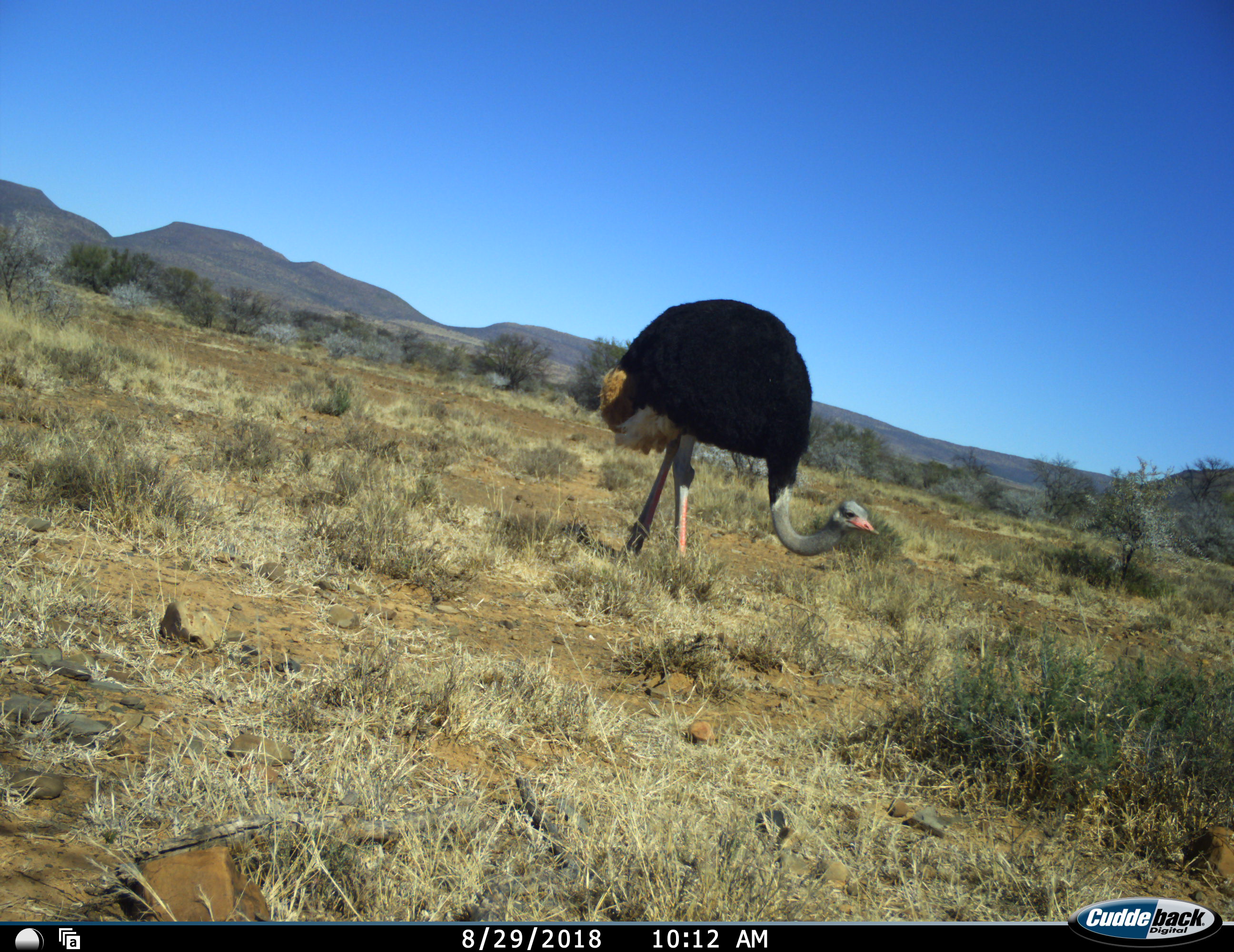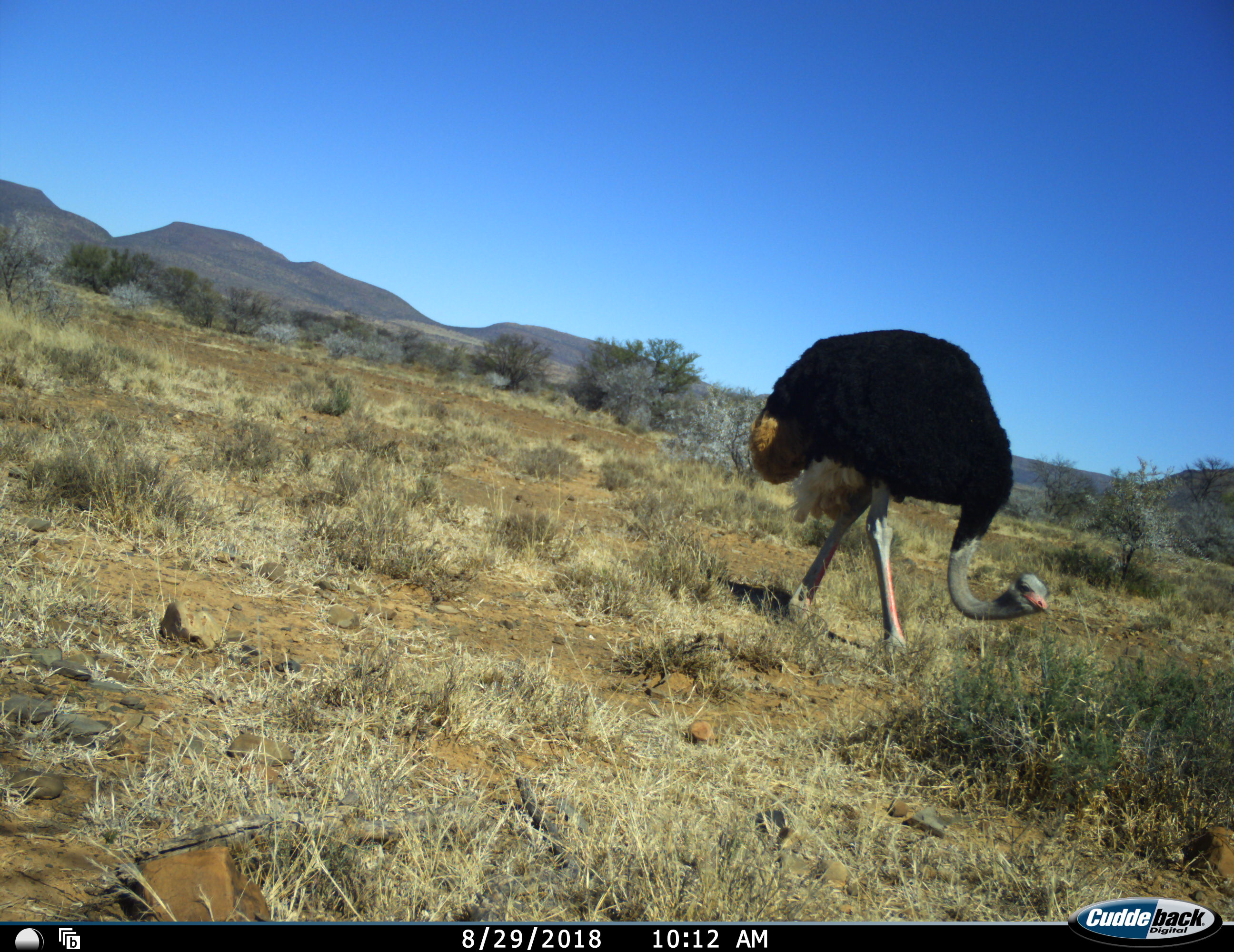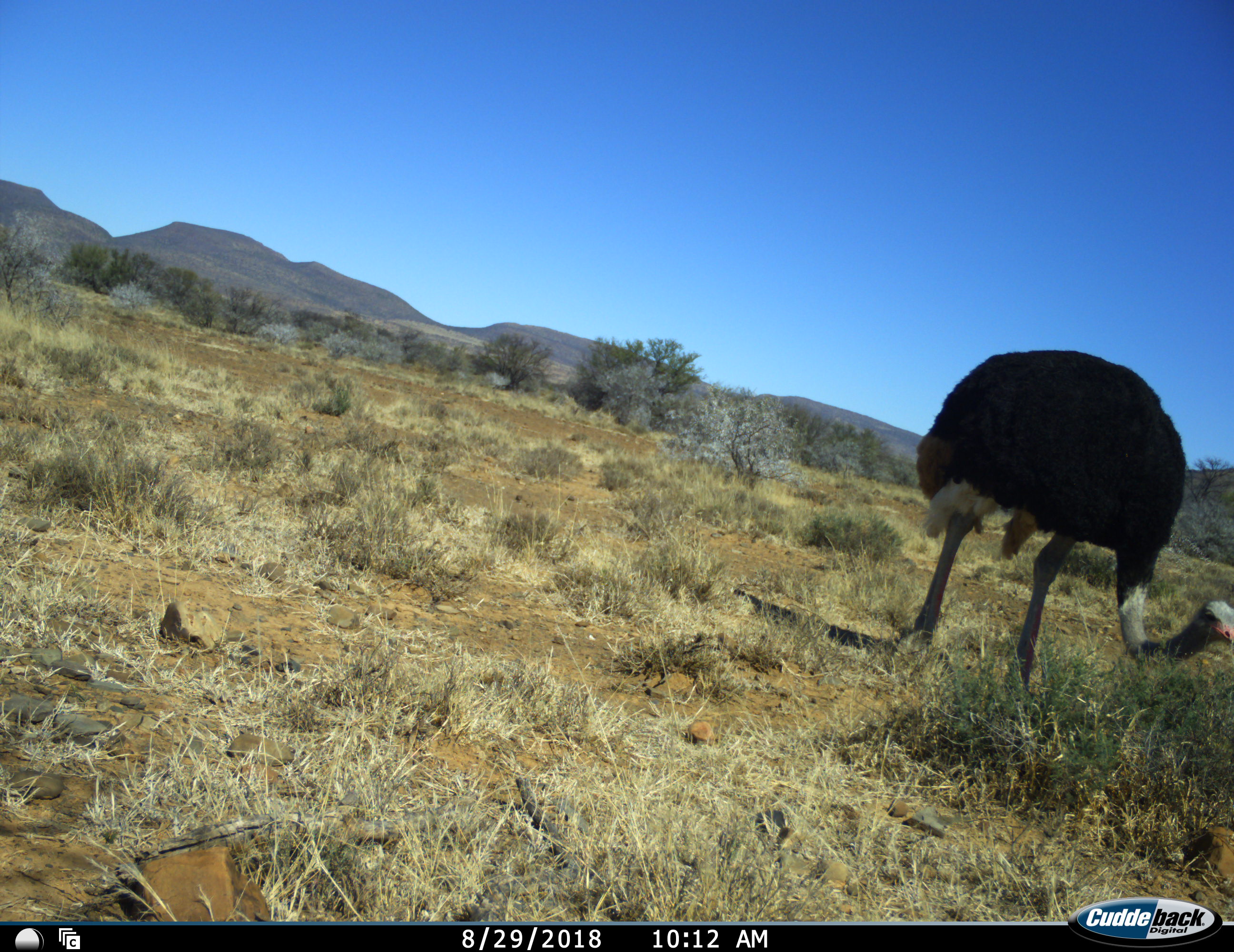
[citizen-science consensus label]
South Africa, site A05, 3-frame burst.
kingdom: Animalia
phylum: Chordata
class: Aves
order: Struthioniformes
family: Struthionidae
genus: Struthio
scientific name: Struthio camelus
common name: ostrich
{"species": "ostrich (Struthio camelus)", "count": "1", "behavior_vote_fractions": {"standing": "20%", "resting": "0%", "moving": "100%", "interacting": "0%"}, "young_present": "0%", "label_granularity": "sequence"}